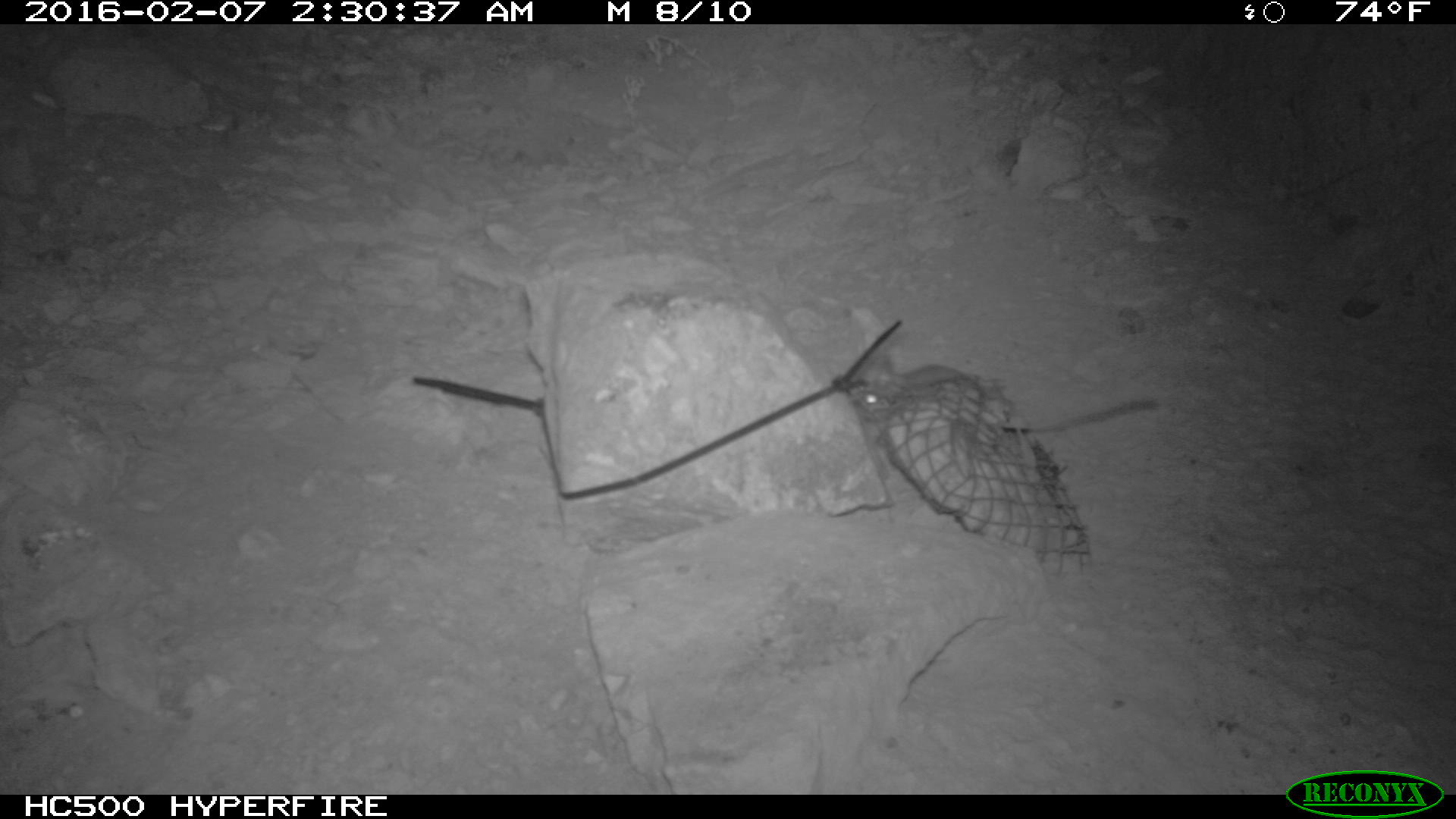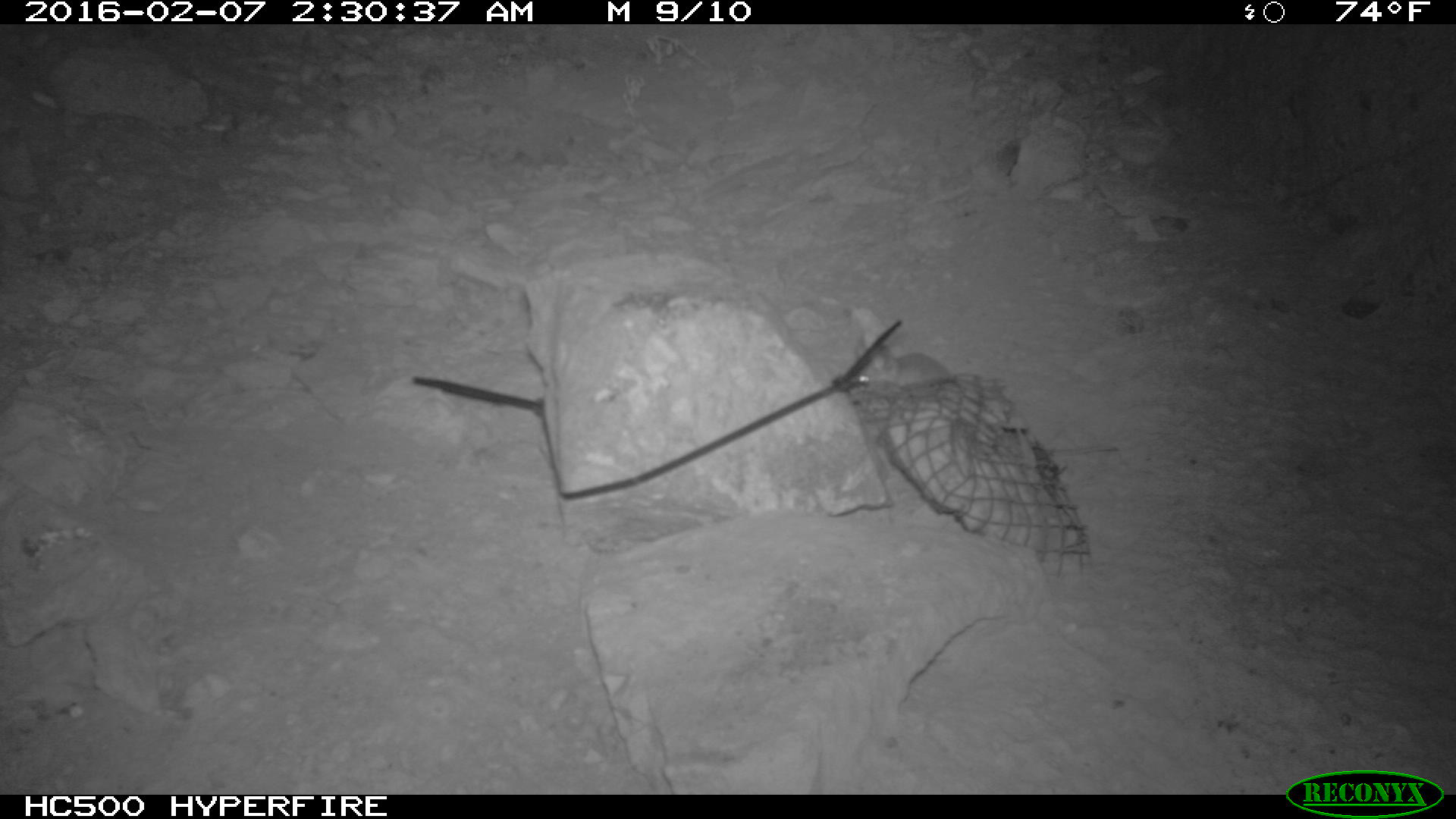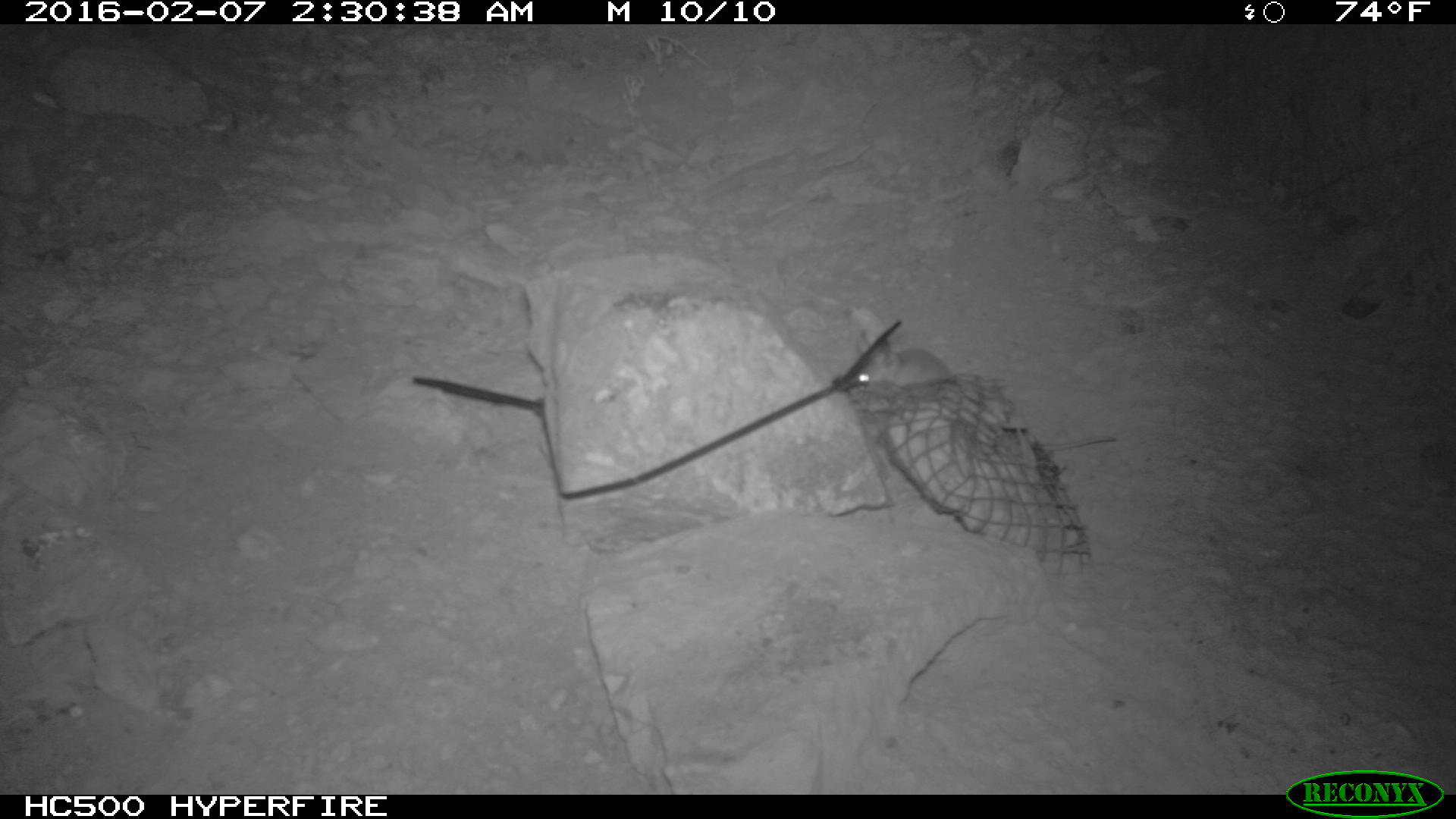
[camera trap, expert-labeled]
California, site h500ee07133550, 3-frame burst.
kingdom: Animalia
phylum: Chordata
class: Mammalia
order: Rodentia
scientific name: Rodentia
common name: rodent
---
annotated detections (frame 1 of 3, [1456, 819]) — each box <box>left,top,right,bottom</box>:
rodent: <box>859,356,966,402</box>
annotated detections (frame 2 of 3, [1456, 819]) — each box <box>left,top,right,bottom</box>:
rodent: <box>852,336,1120,456</box>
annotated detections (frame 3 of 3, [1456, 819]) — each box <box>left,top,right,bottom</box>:
rodent: <box>832,329,958,394</box>